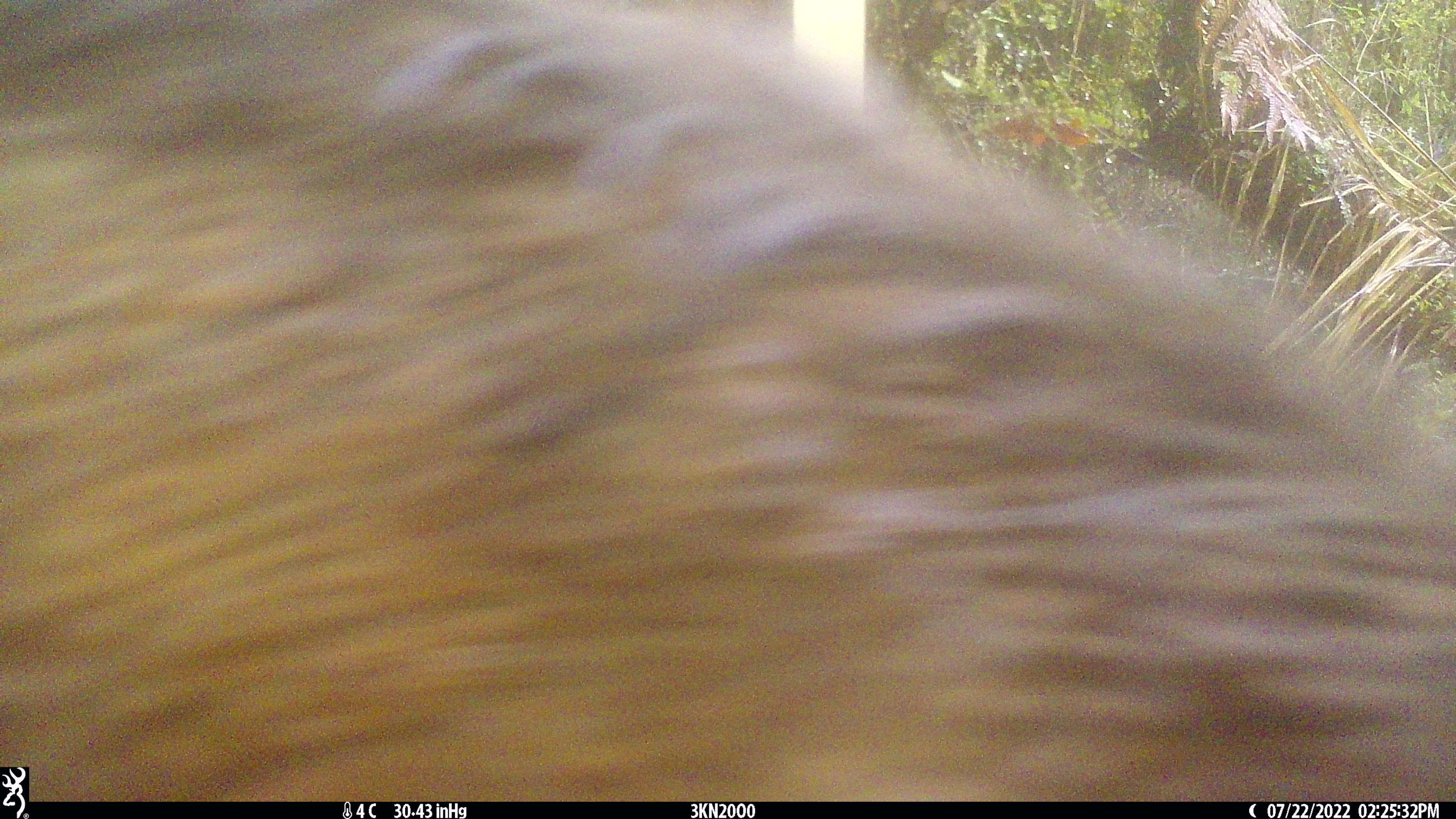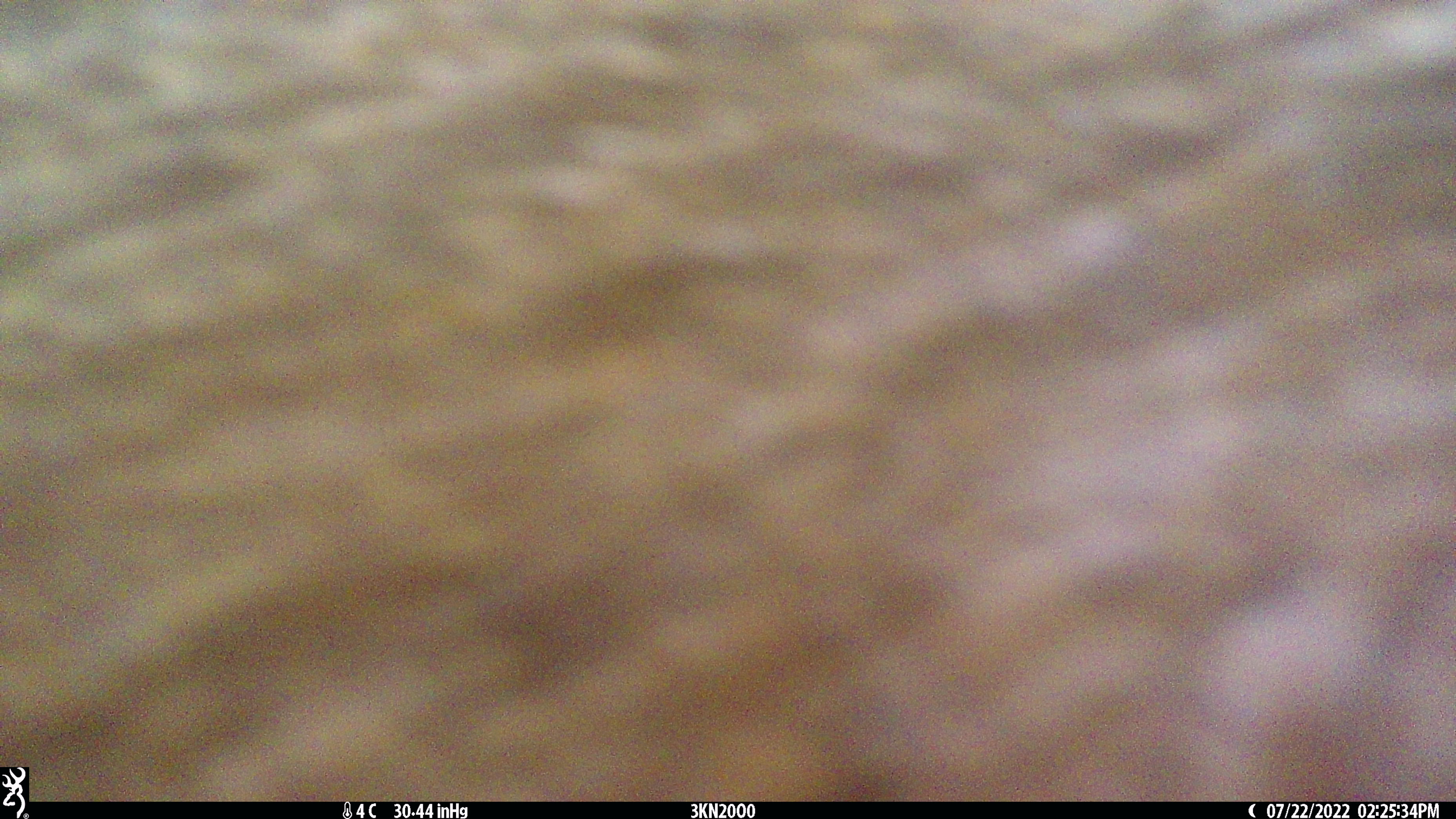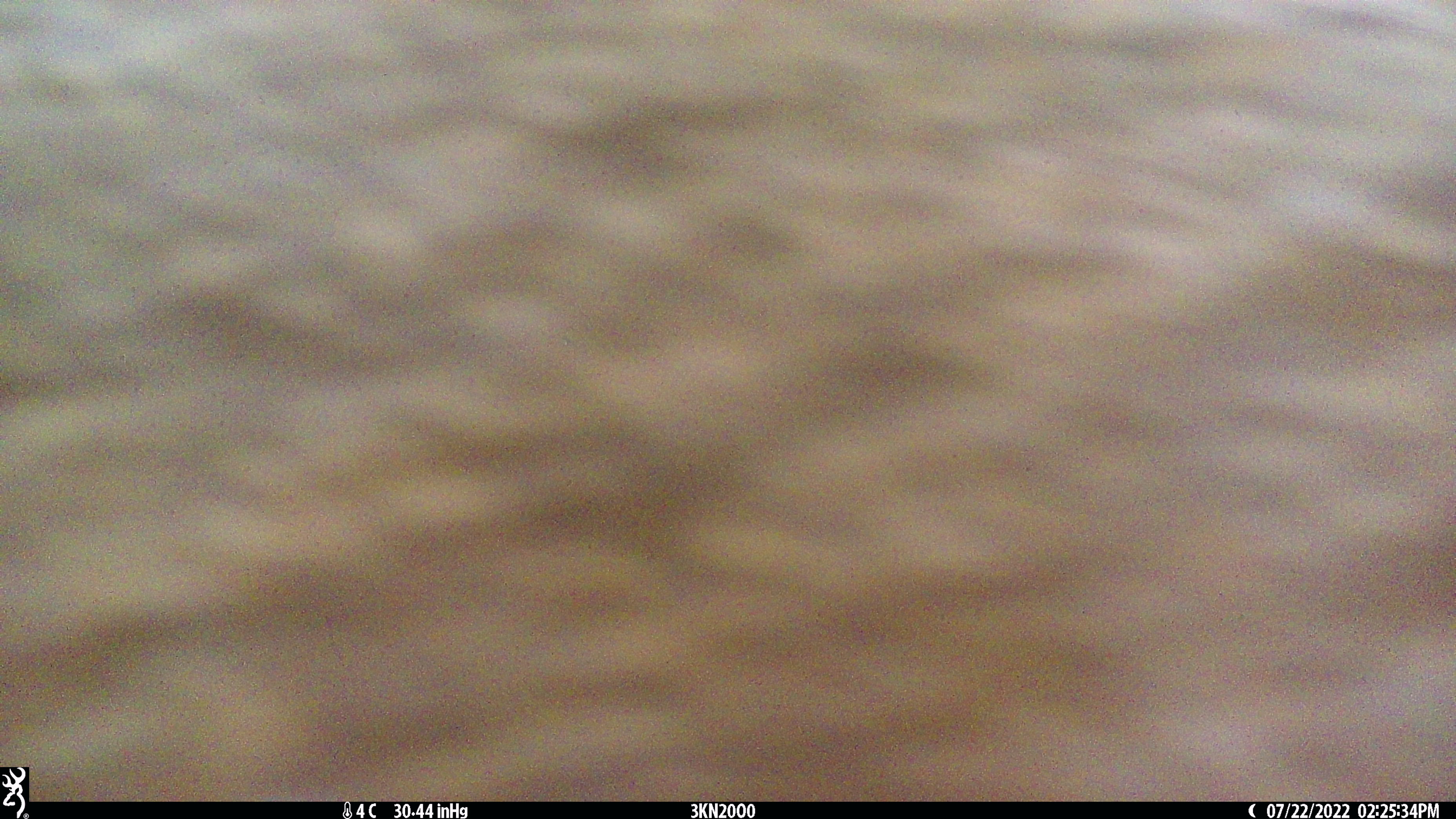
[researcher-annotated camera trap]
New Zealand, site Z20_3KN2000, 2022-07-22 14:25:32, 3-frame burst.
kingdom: Animalia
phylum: Chordata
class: Mammalia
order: Artiodactyla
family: Cervidae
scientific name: Cervidae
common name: deer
Deer (Cervidae).